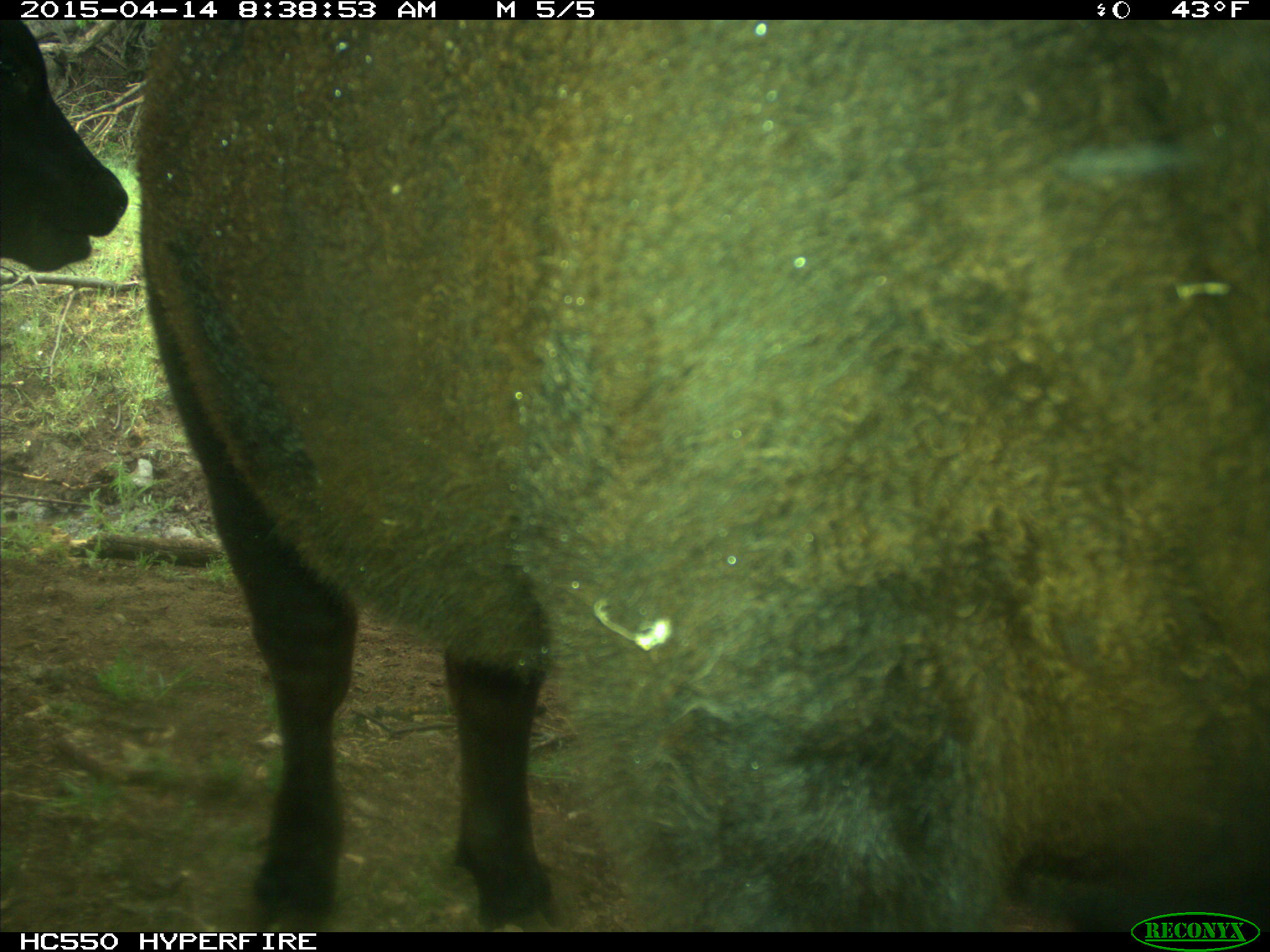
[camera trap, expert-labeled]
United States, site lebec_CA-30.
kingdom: Animalia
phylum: Chordata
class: Mammalia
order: Artiodactyla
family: Bovidae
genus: Bos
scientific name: Bos taurus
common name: domestic cow